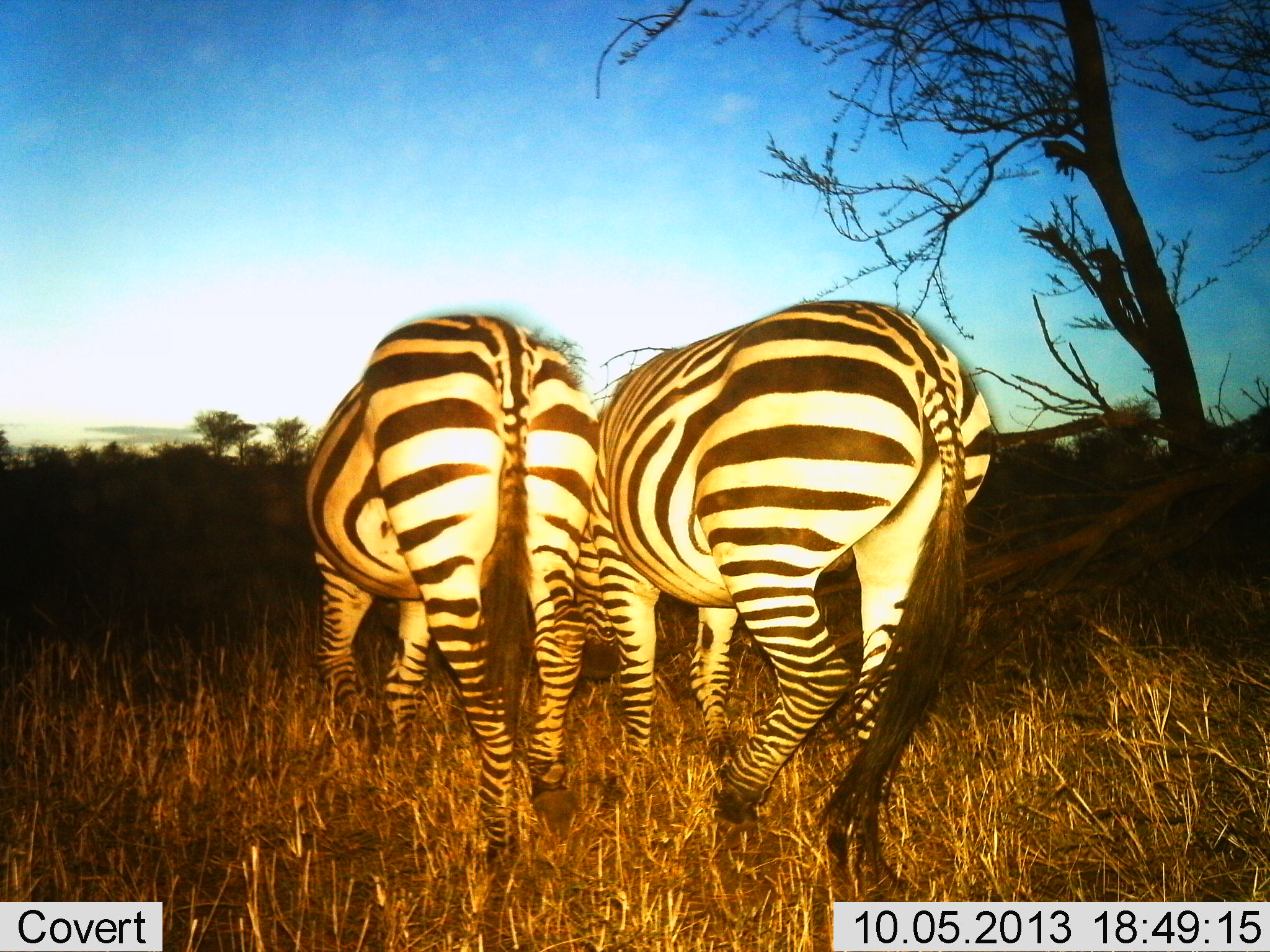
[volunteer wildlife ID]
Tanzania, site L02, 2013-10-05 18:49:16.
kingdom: Animalia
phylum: Chordata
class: Mammalia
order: Perissodactyla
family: Equidae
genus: Equus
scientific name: Equus quagga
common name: plains zebra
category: zebra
Zebra (plains zebra) (Equus quagga), count 2. Behavior (volunteer vote fractions): standing 40%, resting 0%, moving 23%, interacting 3%. Young present (vote fraction): 0%. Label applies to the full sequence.